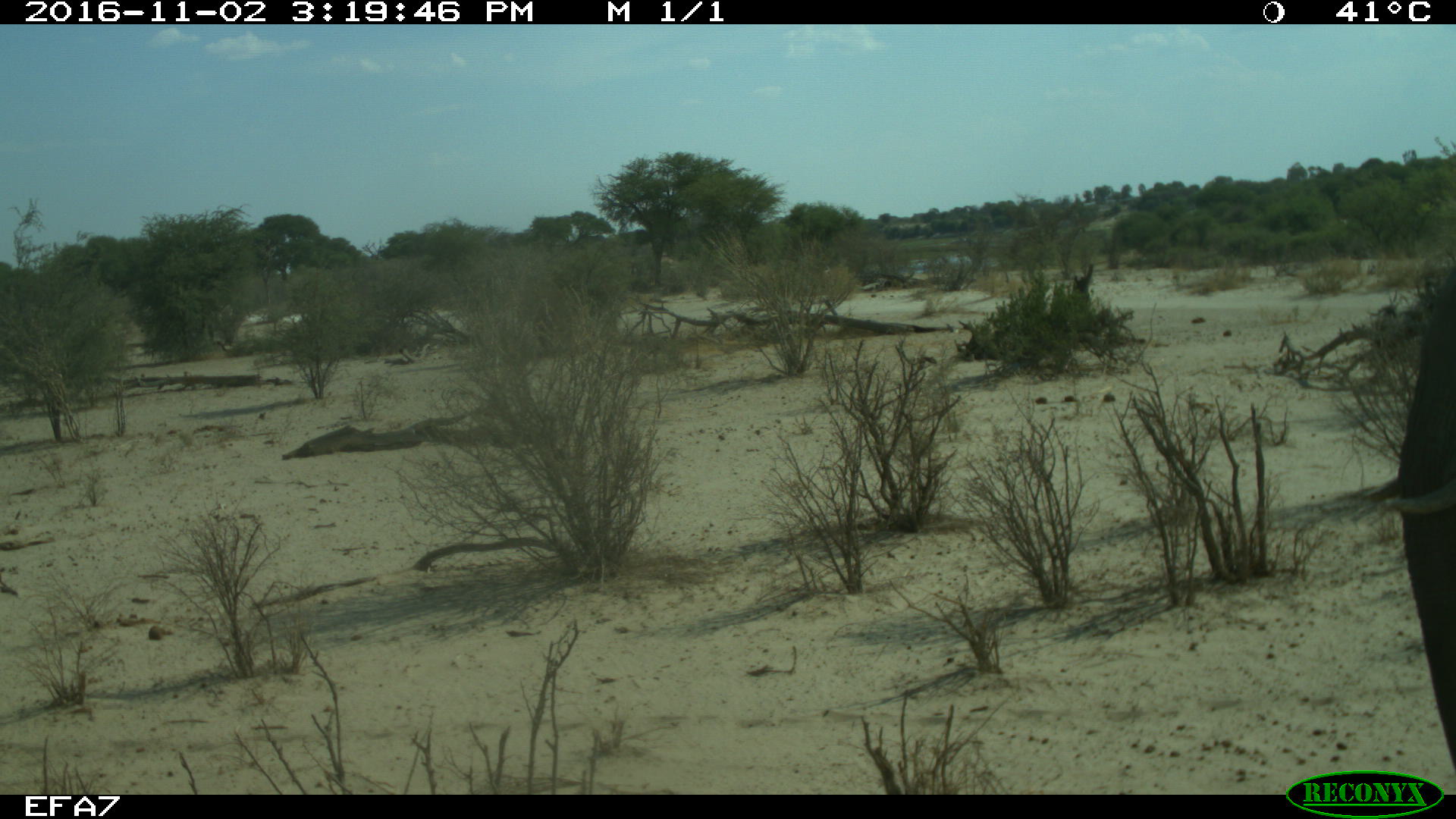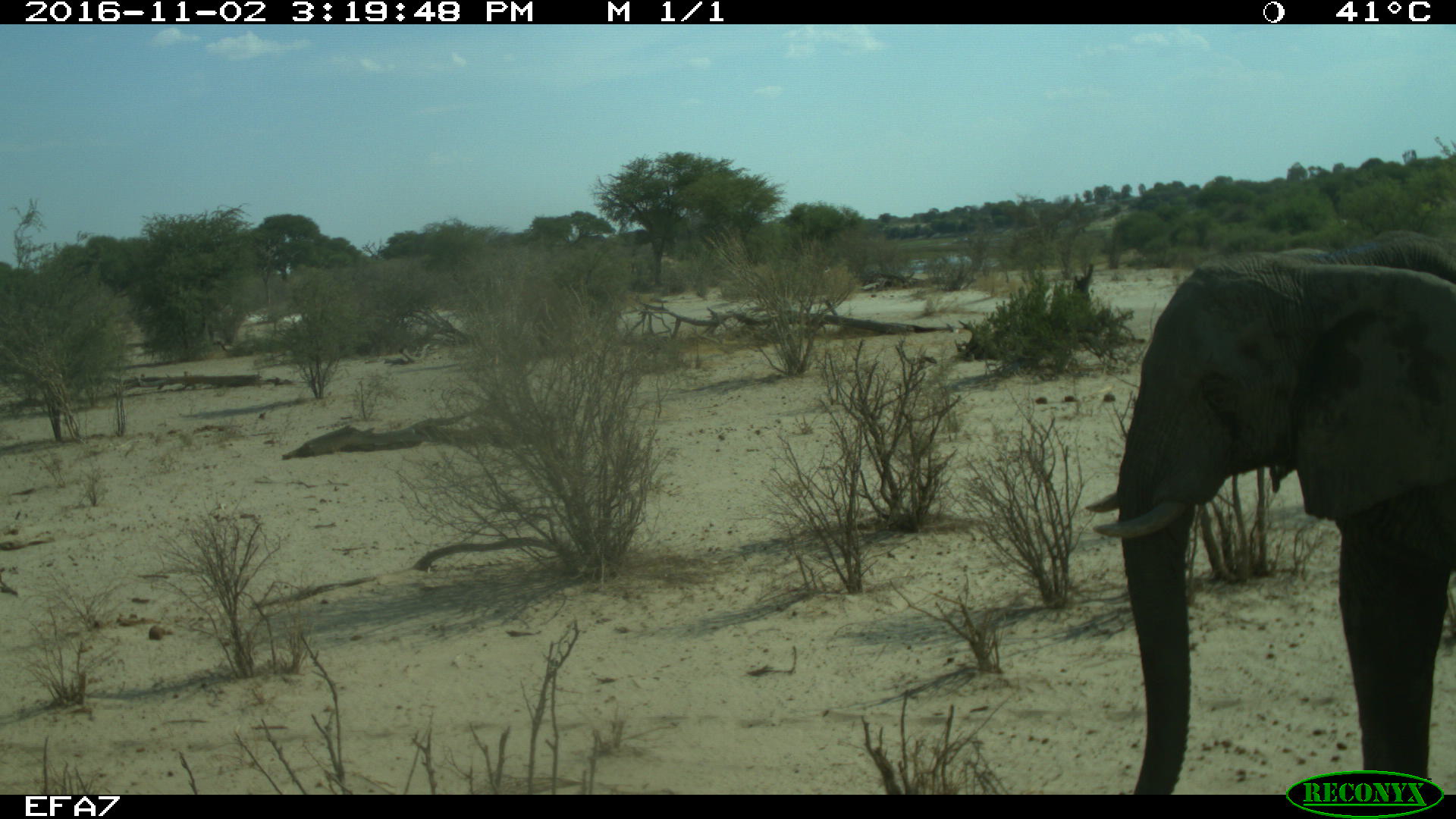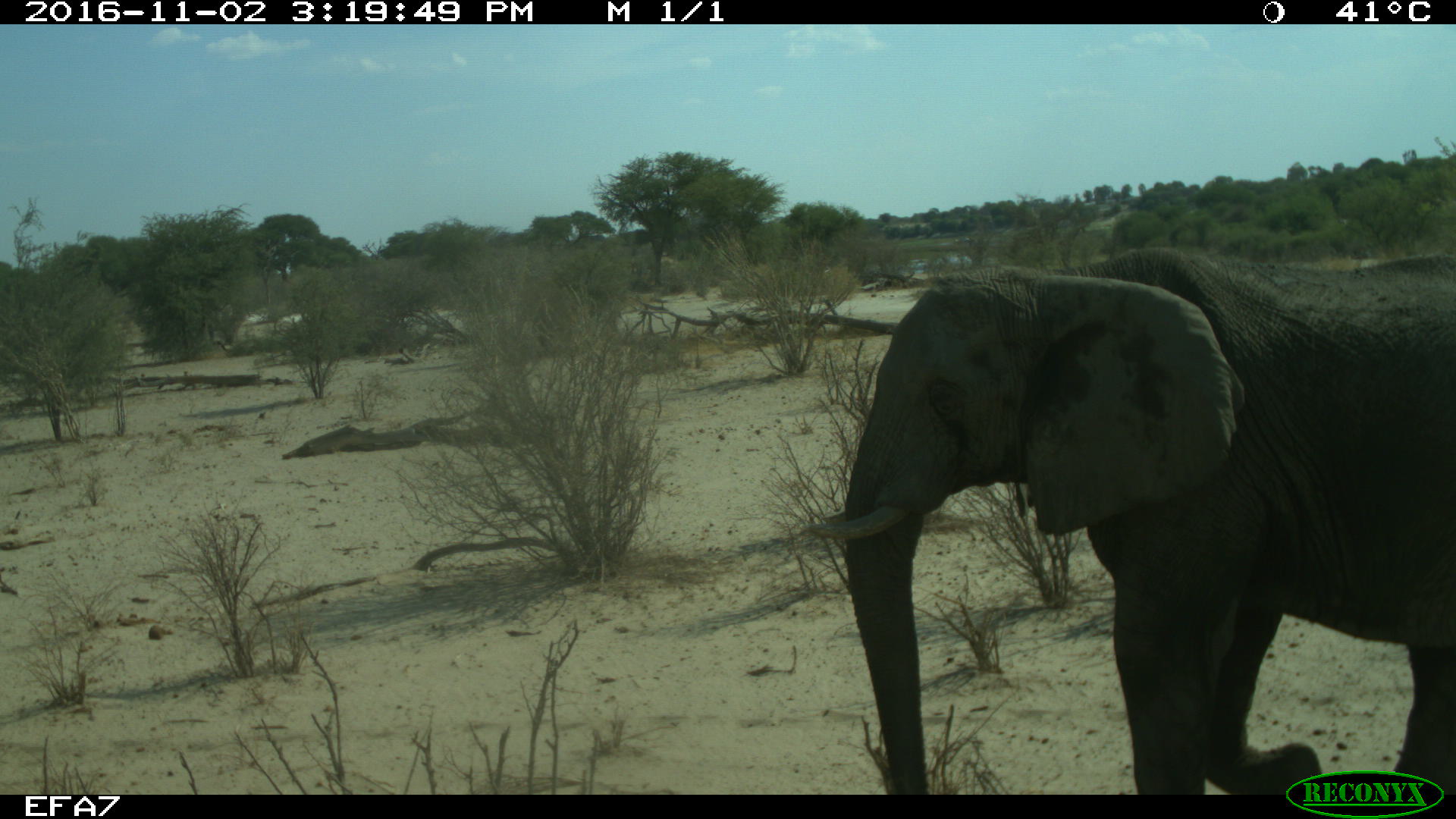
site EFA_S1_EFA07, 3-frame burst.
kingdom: Animalia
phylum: Chordata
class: Mammalia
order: Proboscidea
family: Elephantidae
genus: Loxodonta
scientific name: Loxodonta africana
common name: african bush elephant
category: elephant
Elephant (african bush elephant) (Loxodonta africana), count 1. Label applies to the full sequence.